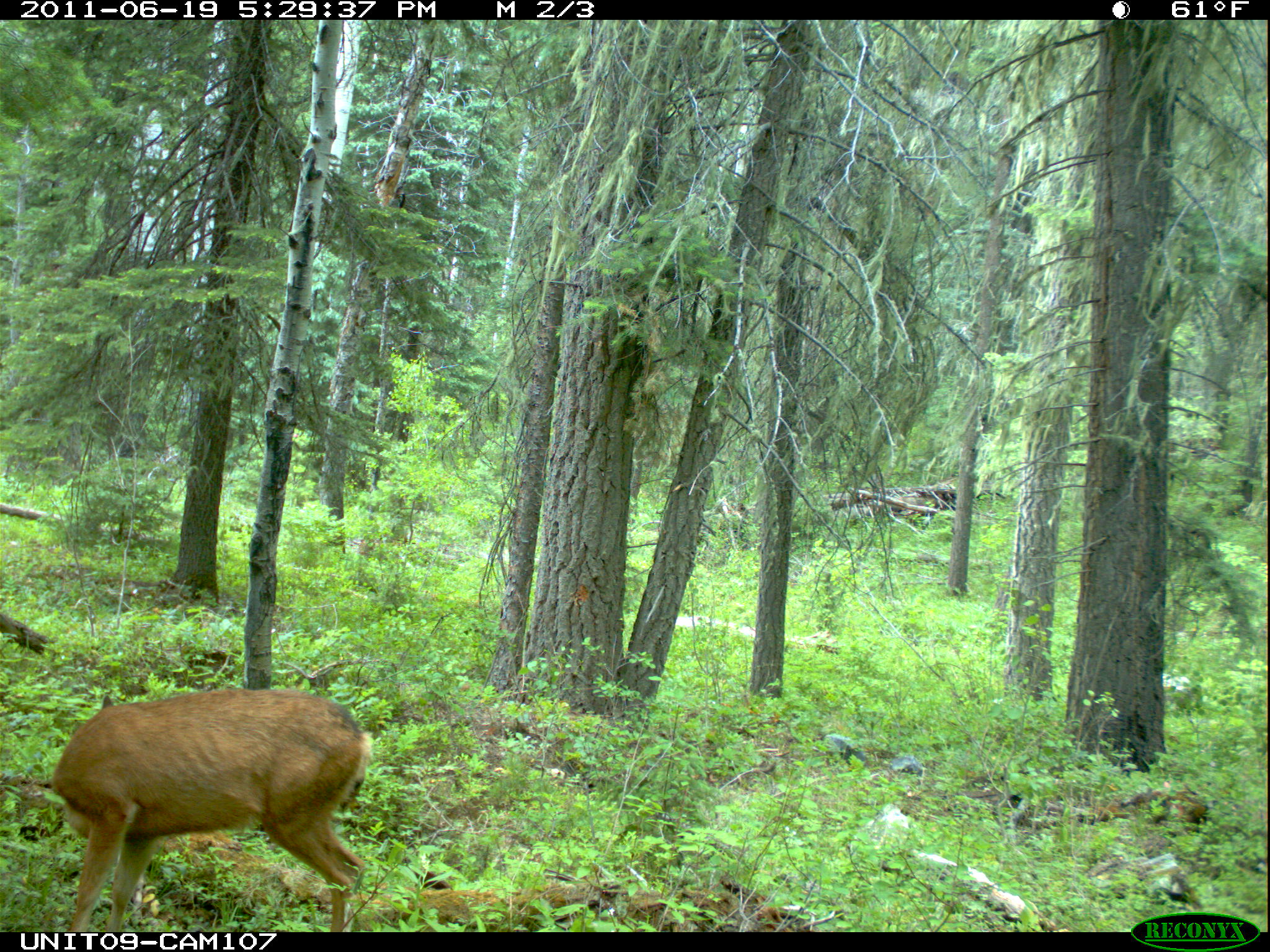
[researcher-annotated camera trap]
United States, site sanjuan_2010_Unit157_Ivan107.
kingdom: Animalia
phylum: Chordata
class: Mammalia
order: Artiodactyla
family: Cervidae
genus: Odocoileus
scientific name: Odocoileus hemionus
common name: mule deer